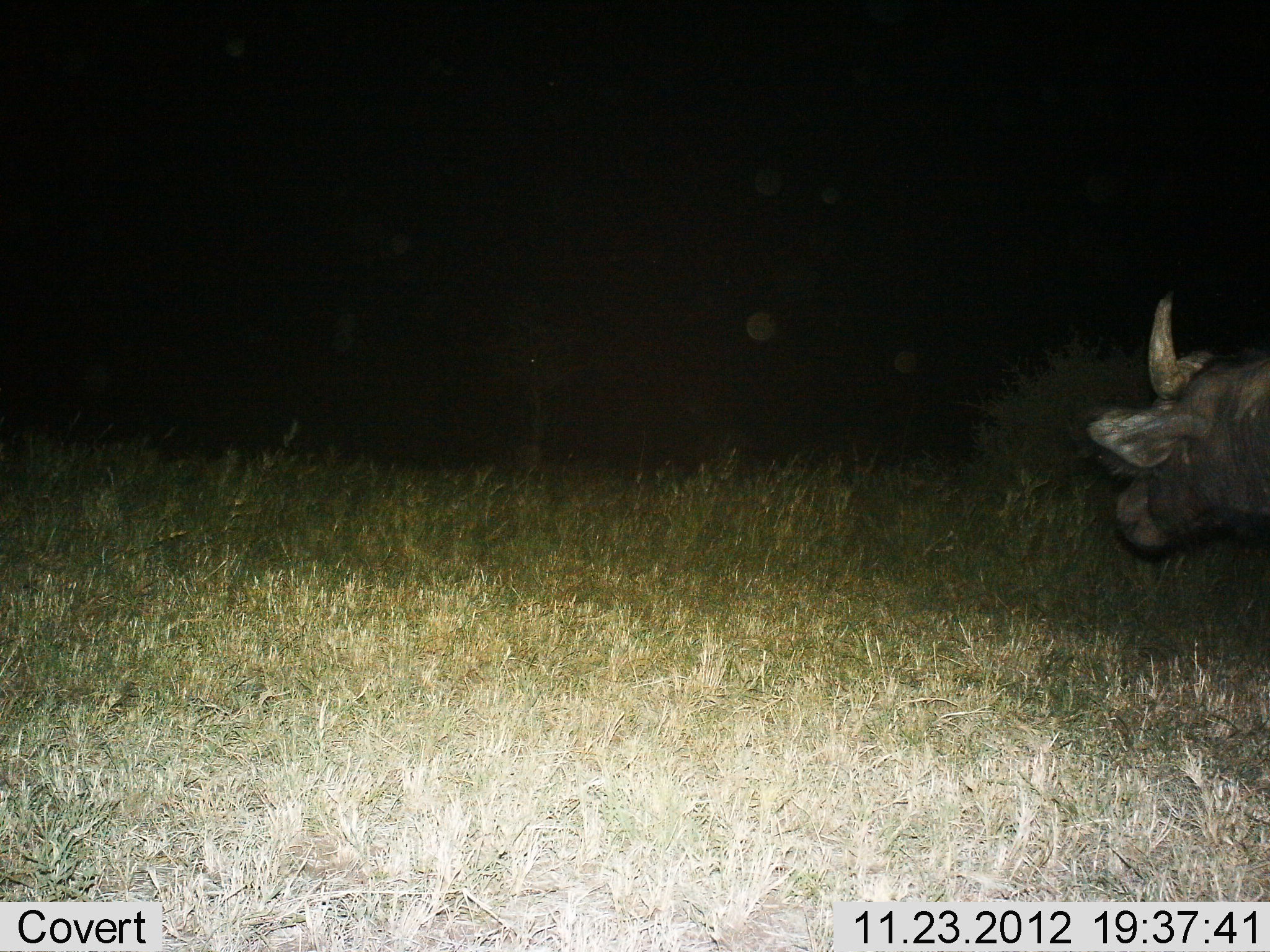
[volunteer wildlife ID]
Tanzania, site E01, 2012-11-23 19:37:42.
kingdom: Animalia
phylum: Chordata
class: Mammalia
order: Artiodactyla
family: Bovidae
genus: Syncerus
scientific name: Syncerus caffer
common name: cape buffalo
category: buffalo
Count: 1.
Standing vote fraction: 61%.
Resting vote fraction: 3%.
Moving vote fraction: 39%.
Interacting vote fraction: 0%.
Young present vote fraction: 0%.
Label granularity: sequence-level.